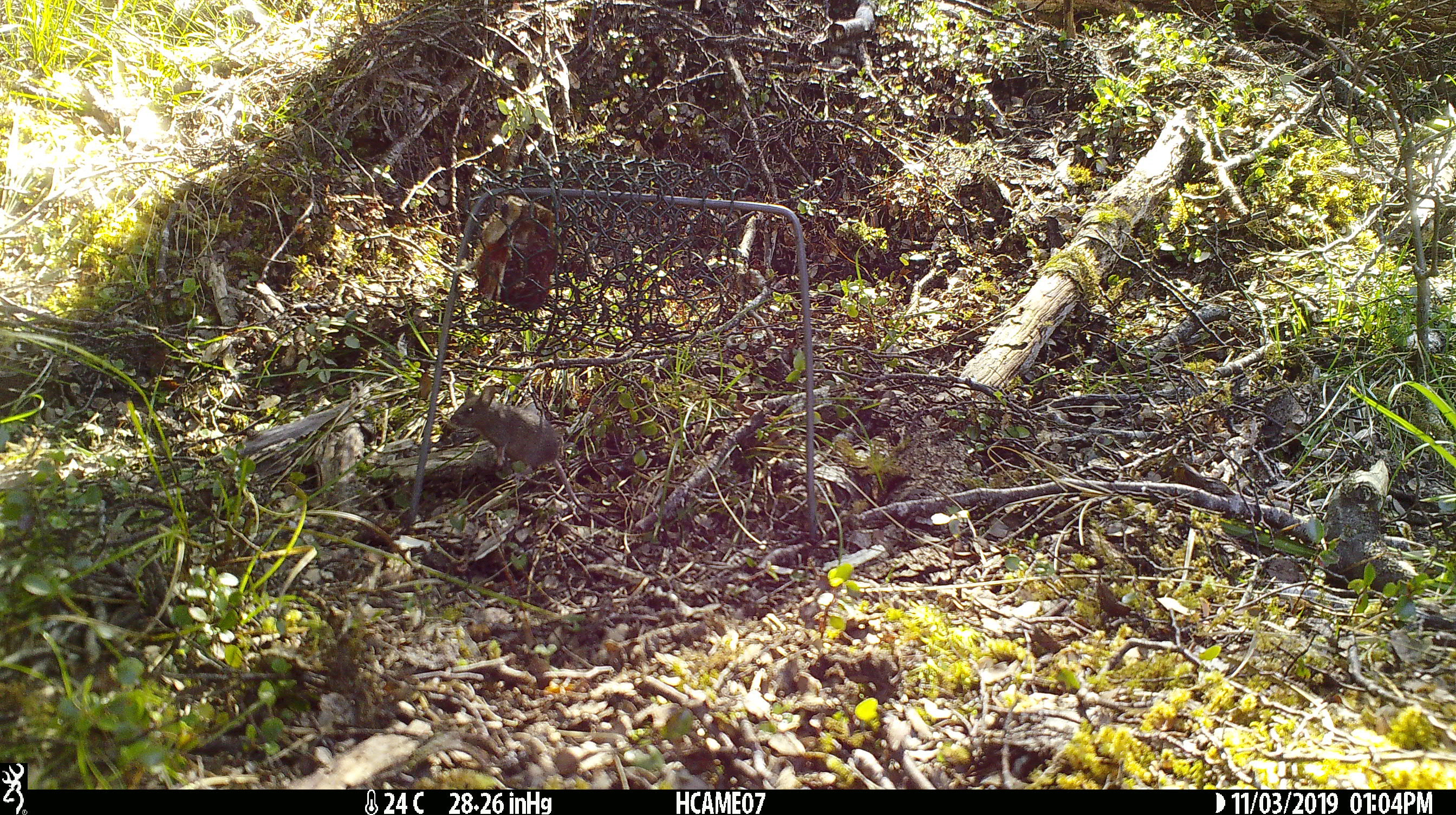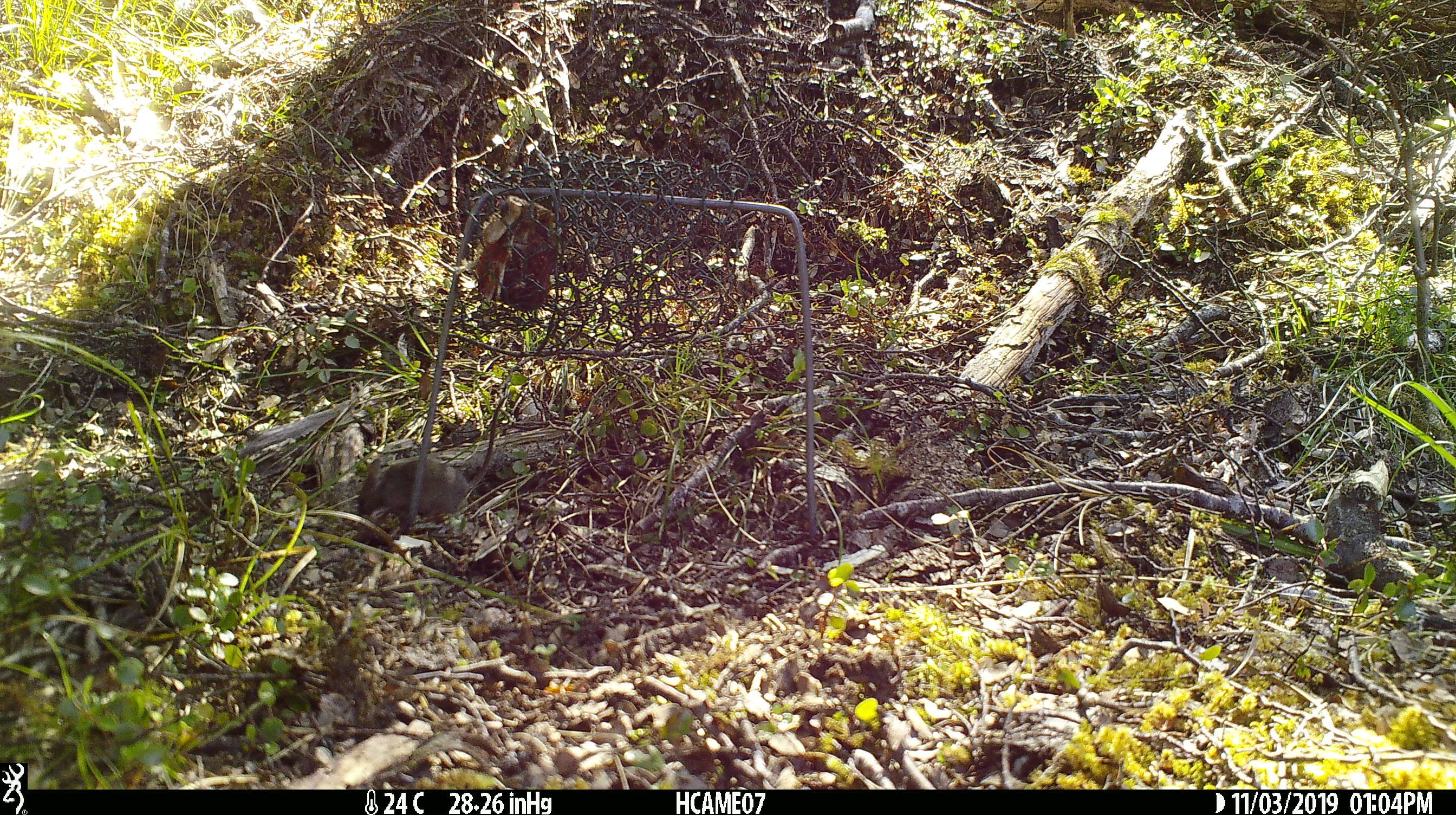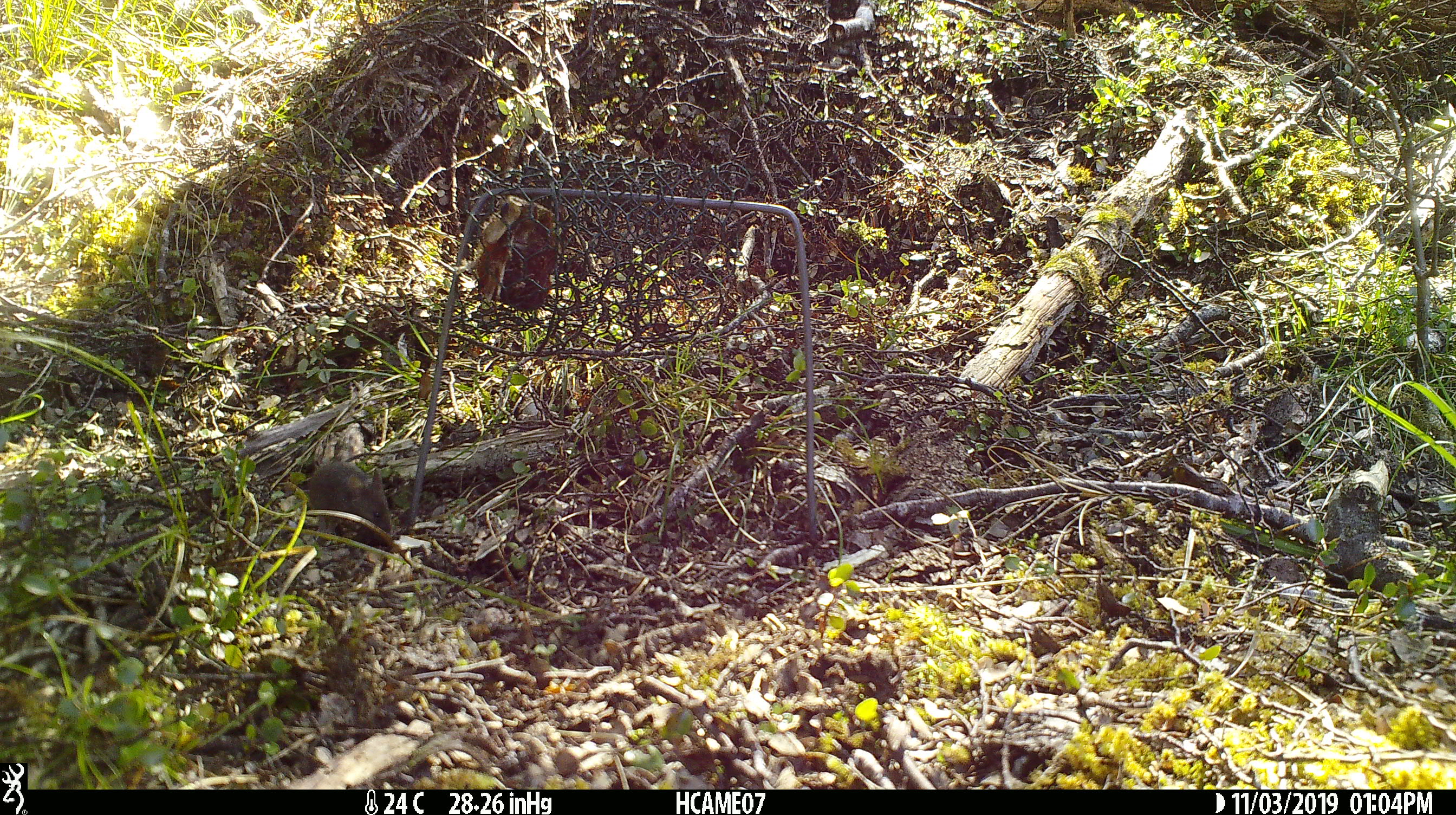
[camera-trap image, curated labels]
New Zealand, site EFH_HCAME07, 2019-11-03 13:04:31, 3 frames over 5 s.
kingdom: Animalia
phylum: Chordata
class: Mammalia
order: Rodentia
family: Muridae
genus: Mus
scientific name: Mus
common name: mouse